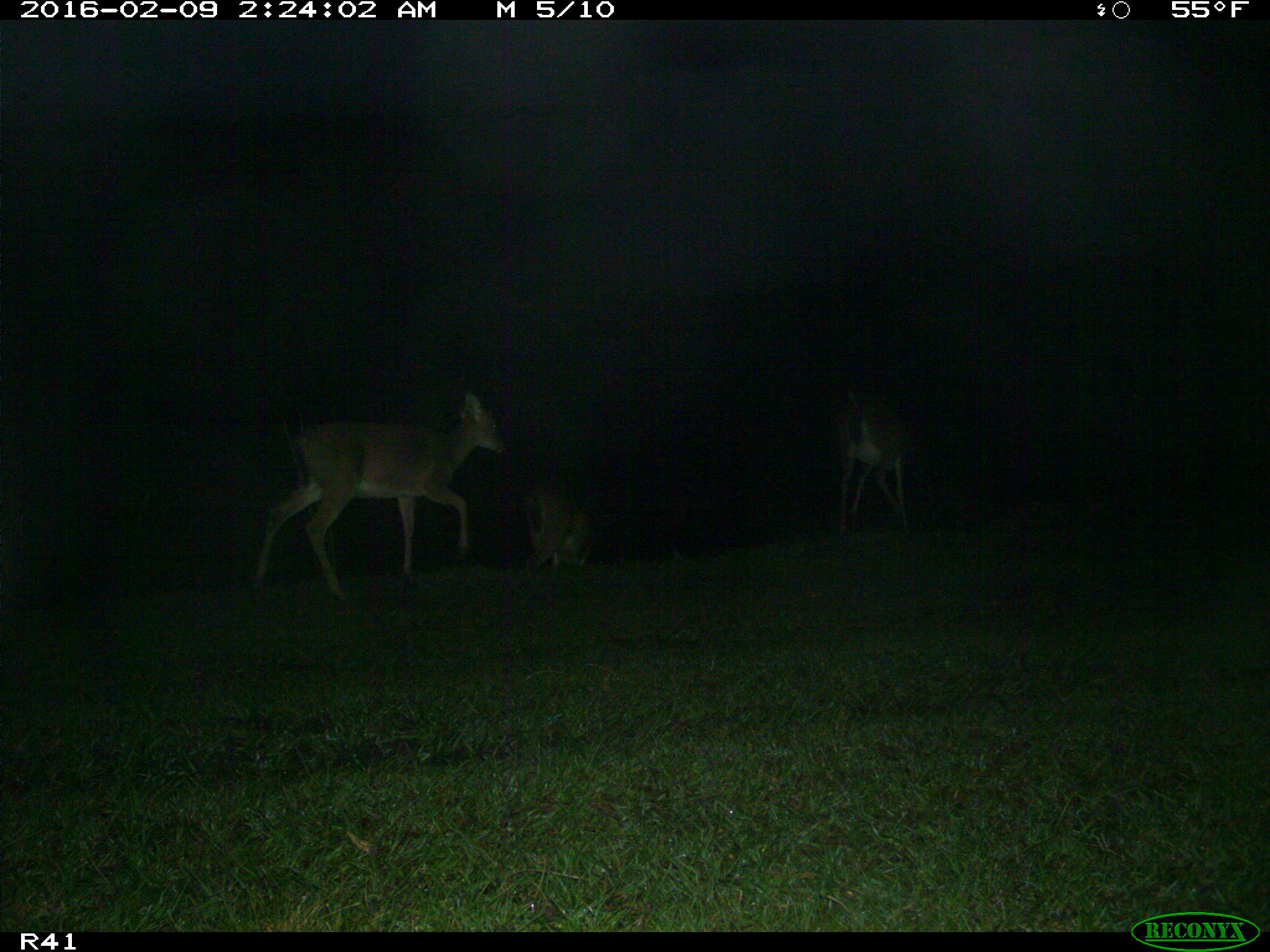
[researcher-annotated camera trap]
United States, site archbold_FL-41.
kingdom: Animalia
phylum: Chordata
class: Mammalia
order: Artiodactyla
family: Cervidae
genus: Odocoileus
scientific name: Odocoileus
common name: deer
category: unidentified deer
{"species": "unidentified deer (deer) (Odocoileus)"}